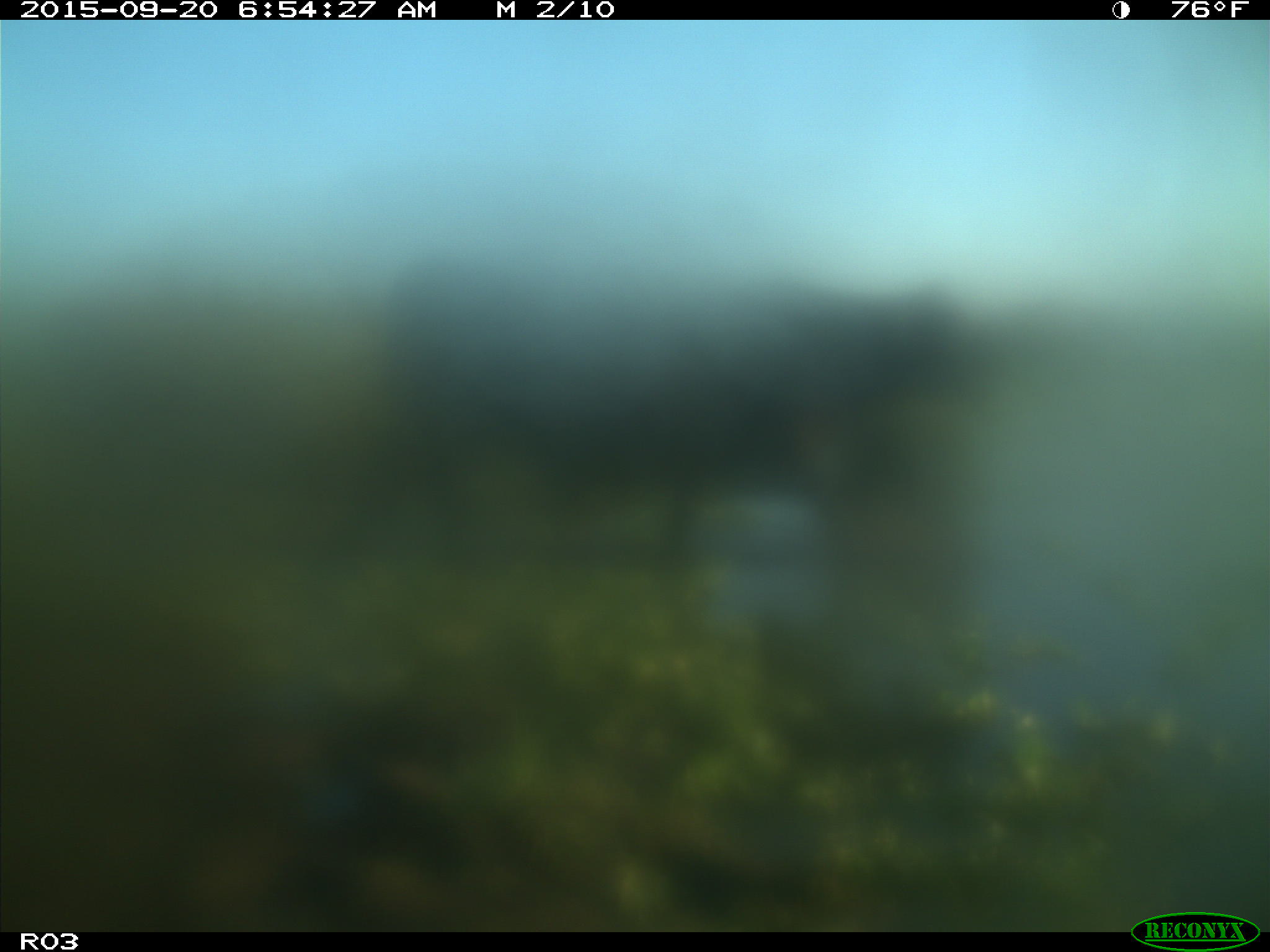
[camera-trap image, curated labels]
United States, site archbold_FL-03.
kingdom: Animalia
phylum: Chordata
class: Mammalia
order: Artiodactyla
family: Bovidae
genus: Bos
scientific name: Bos taurus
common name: domestic cow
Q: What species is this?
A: Bos taurus (domestic cow).